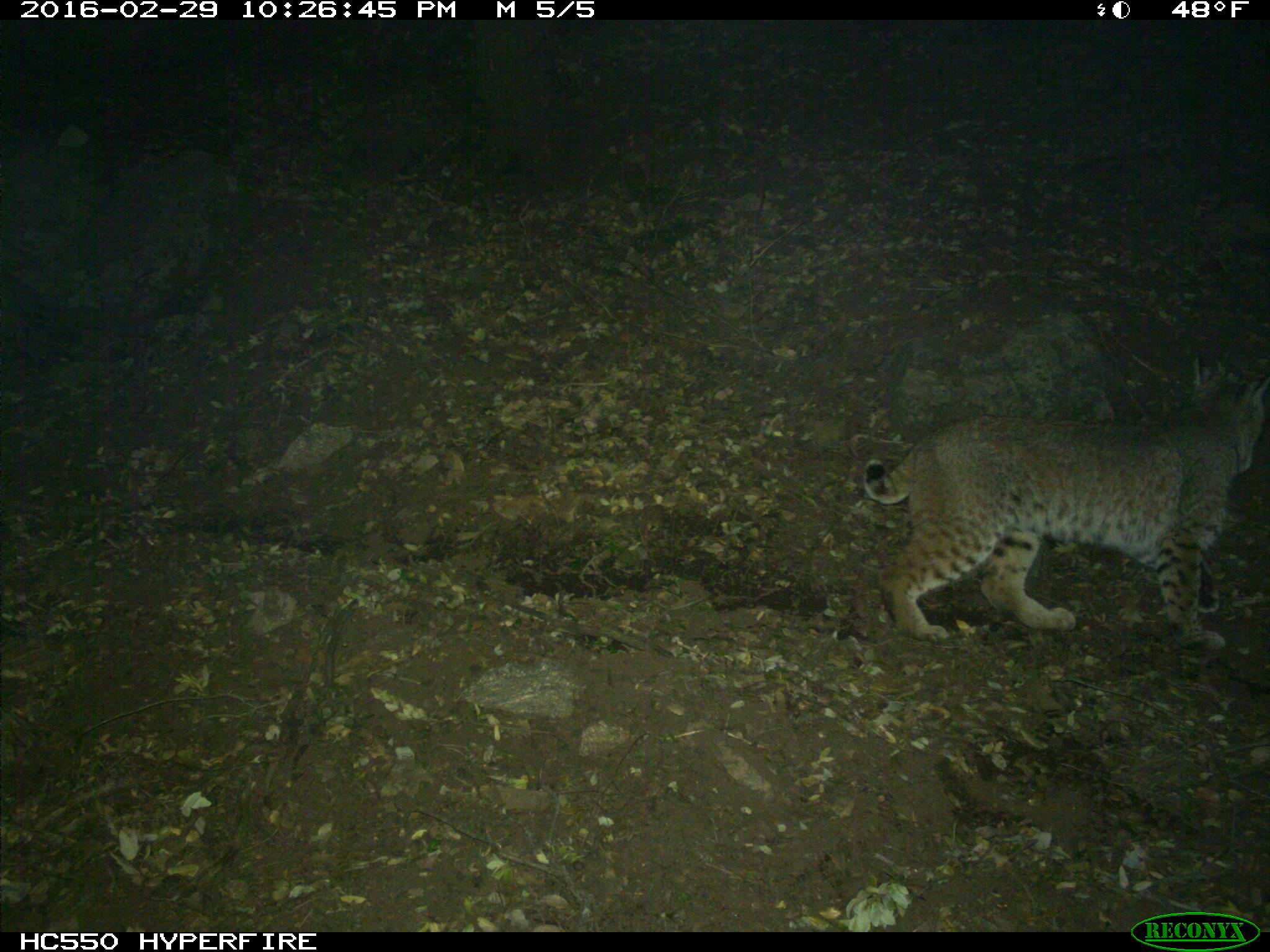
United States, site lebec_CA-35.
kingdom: Animalia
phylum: Chordata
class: Mammalia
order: Carnivora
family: Felidae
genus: Lynx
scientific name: Lynx rufus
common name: bobcat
Lynx rufus (bobcat).